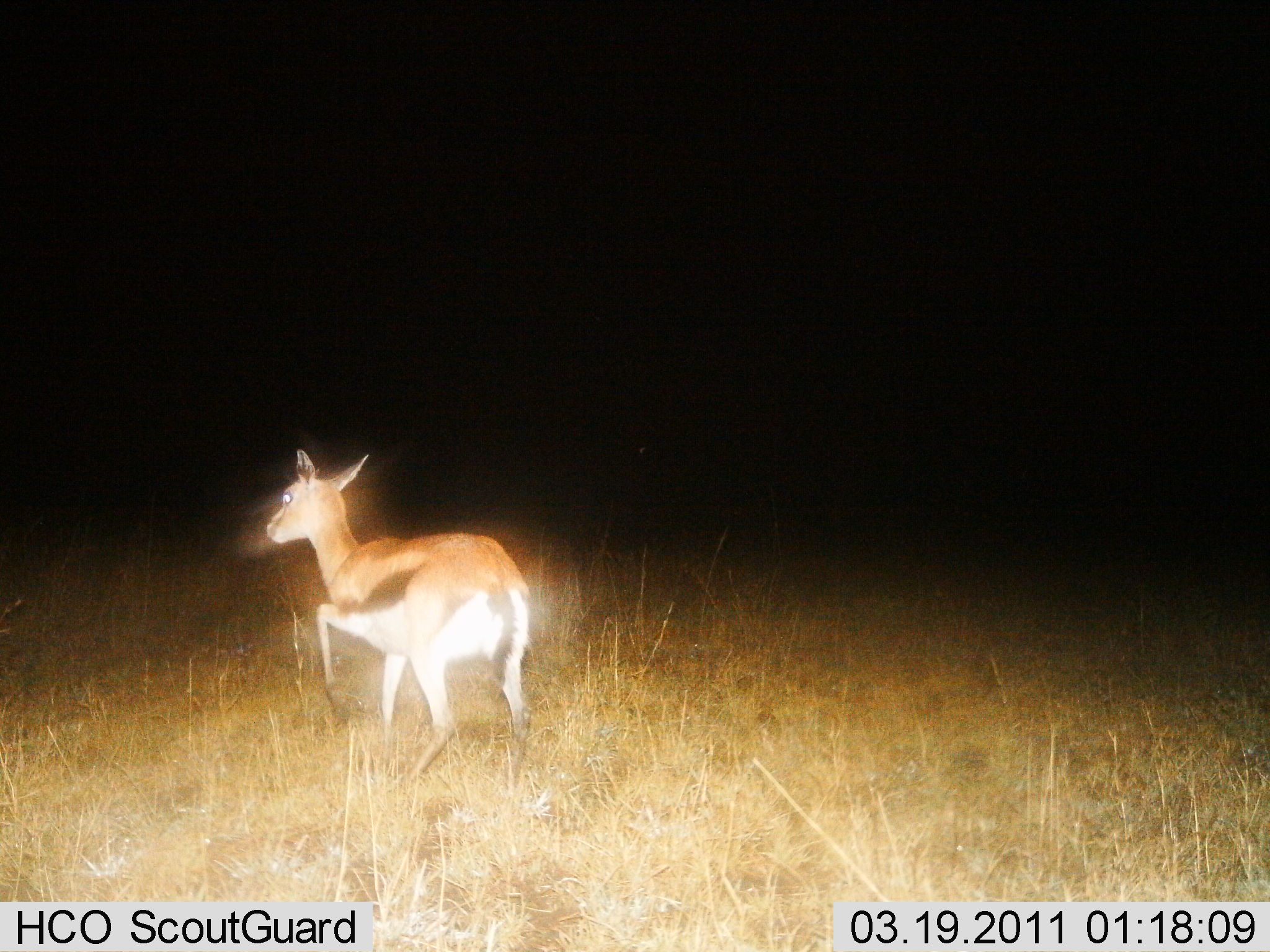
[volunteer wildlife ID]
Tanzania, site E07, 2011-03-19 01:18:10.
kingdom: Animalia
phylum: Chordata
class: Mammalia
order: Artiodactyla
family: Bovidae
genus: Eudorcas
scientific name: Eudorcas thomsonii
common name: thomson's gazelle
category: gazellethomsons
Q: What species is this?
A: Gazellethomsons (thomson's gazelle) (Eudorcas thomsonii).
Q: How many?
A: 1.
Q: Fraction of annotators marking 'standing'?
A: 18%.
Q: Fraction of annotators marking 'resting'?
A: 0%.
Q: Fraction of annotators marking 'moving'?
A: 82%.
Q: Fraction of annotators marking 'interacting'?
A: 0%.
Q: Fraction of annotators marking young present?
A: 0%.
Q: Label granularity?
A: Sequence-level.